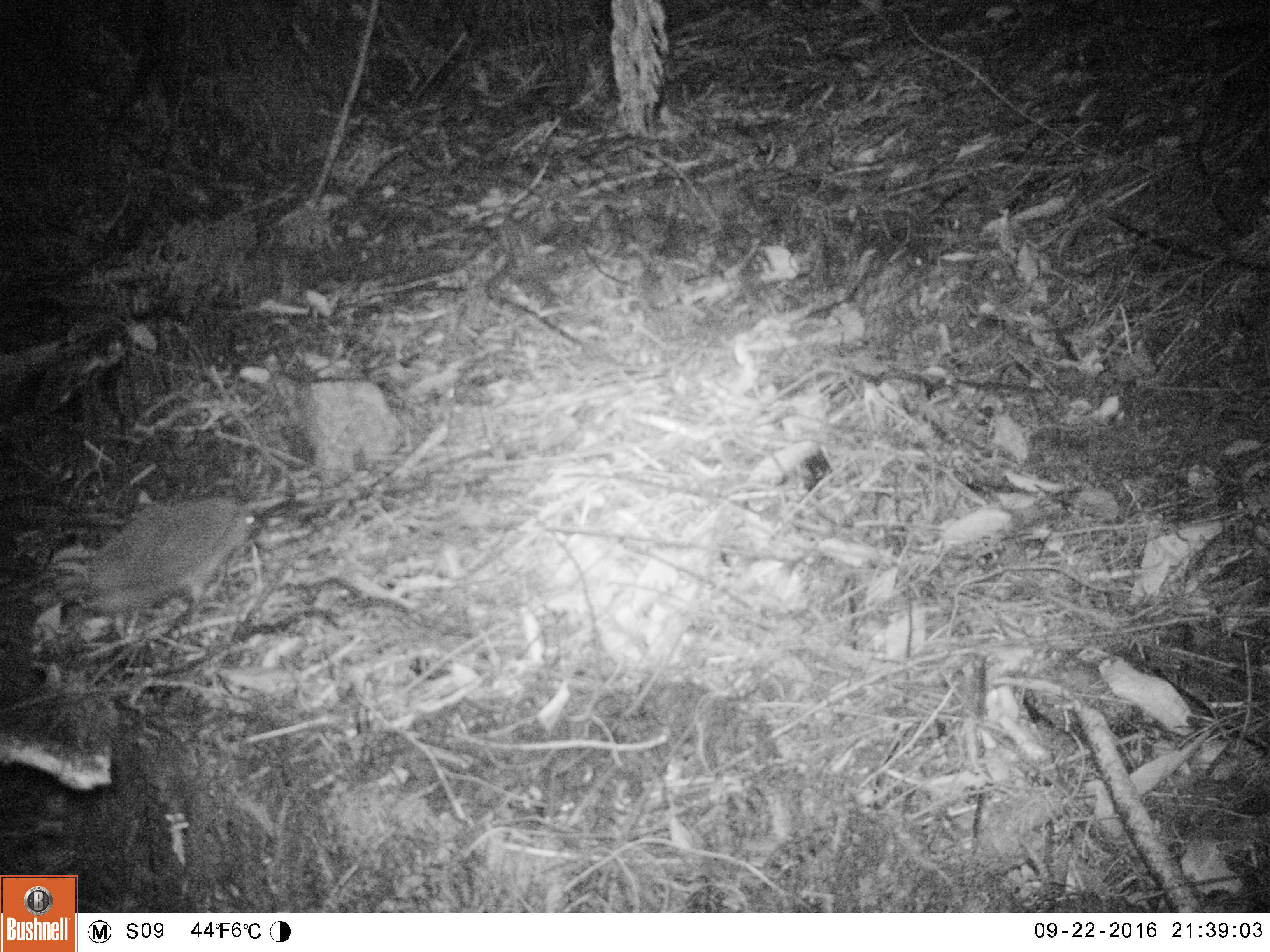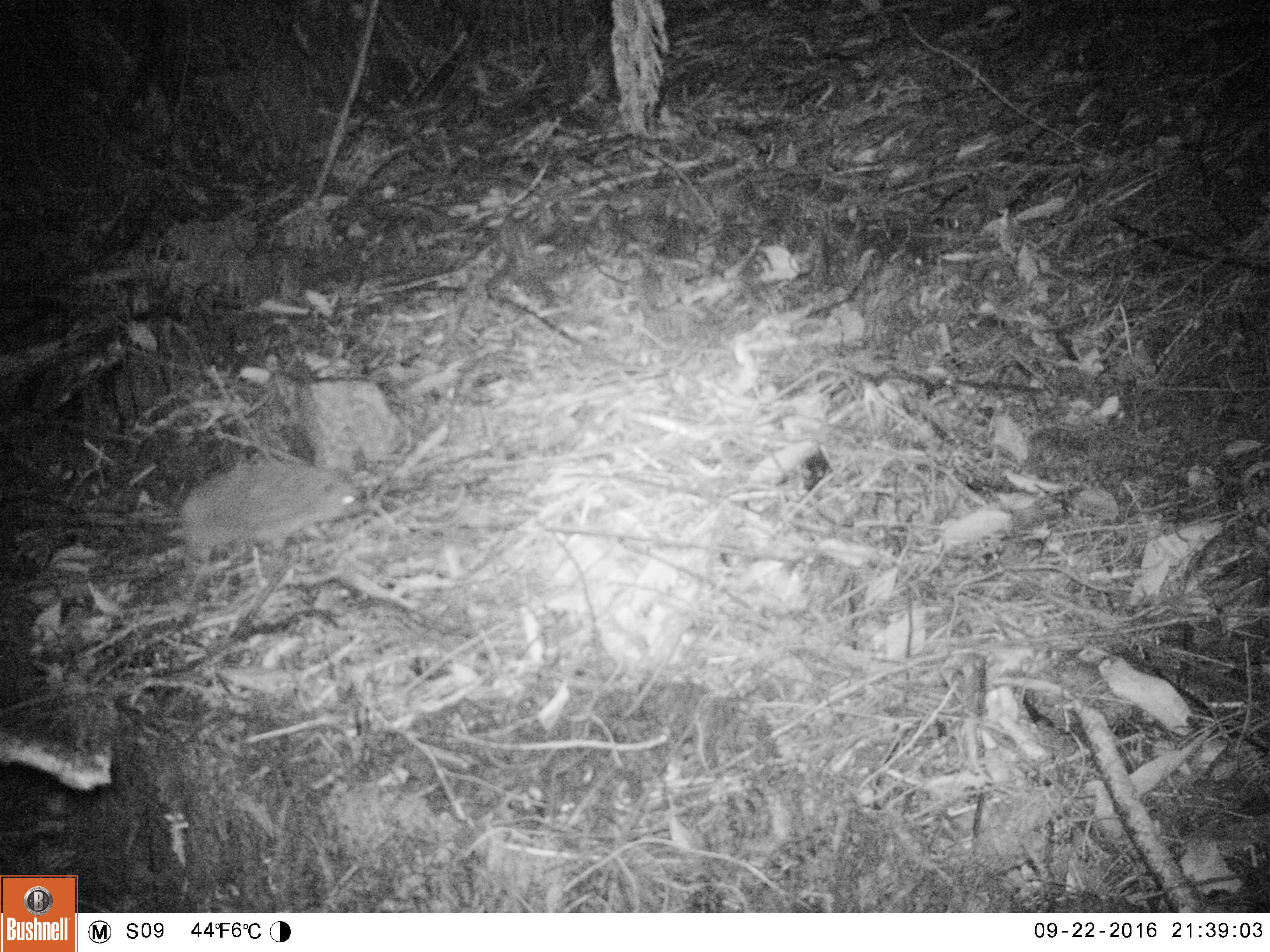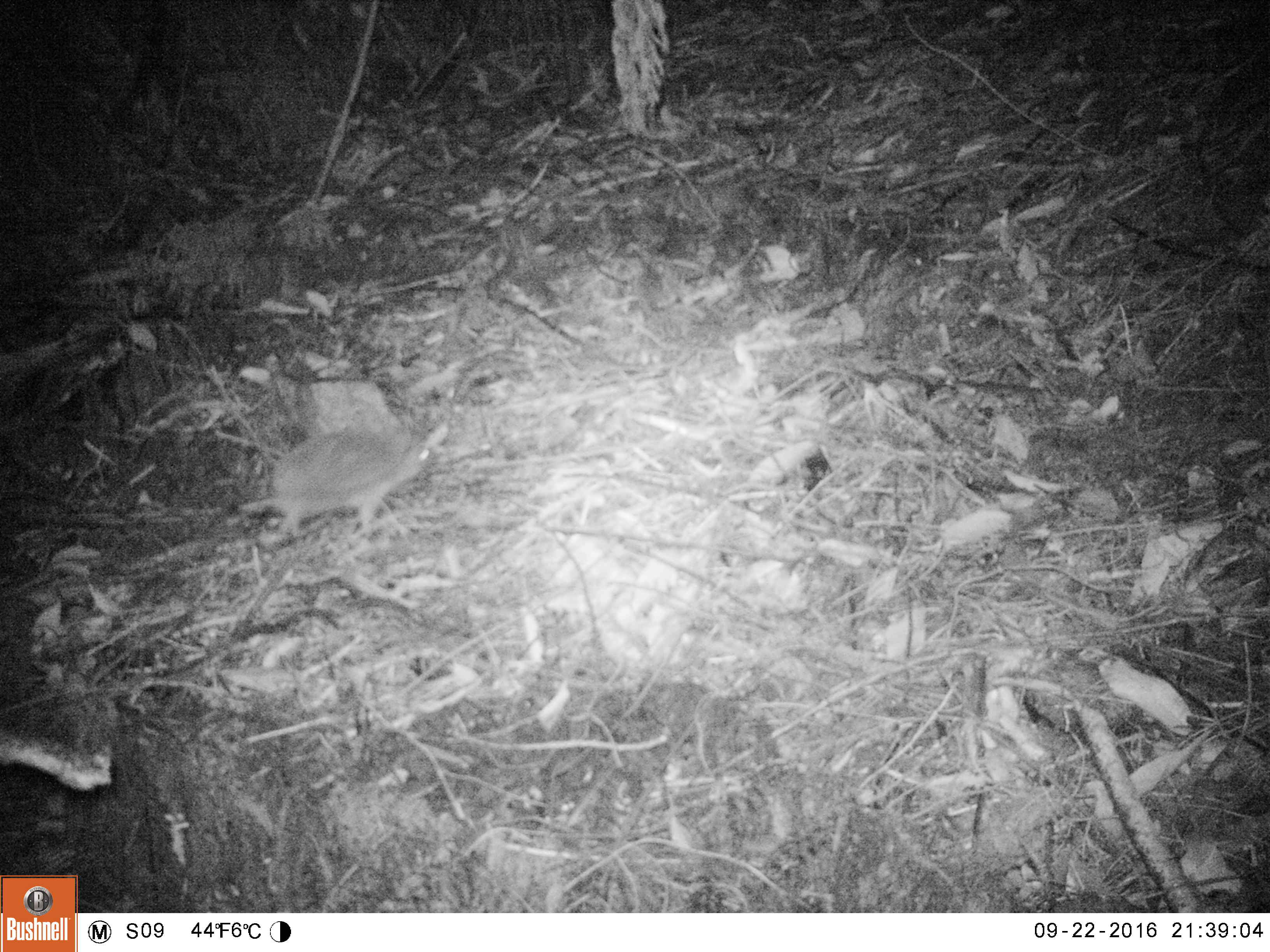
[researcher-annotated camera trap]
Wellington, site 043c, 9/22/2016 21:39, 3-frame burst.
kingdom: Animalia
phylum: Chordata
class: Mammalia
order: Eulipotyphla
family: Erinaceidae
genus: Erinaceus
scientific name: Erinaceus europaeus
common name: hedgehog